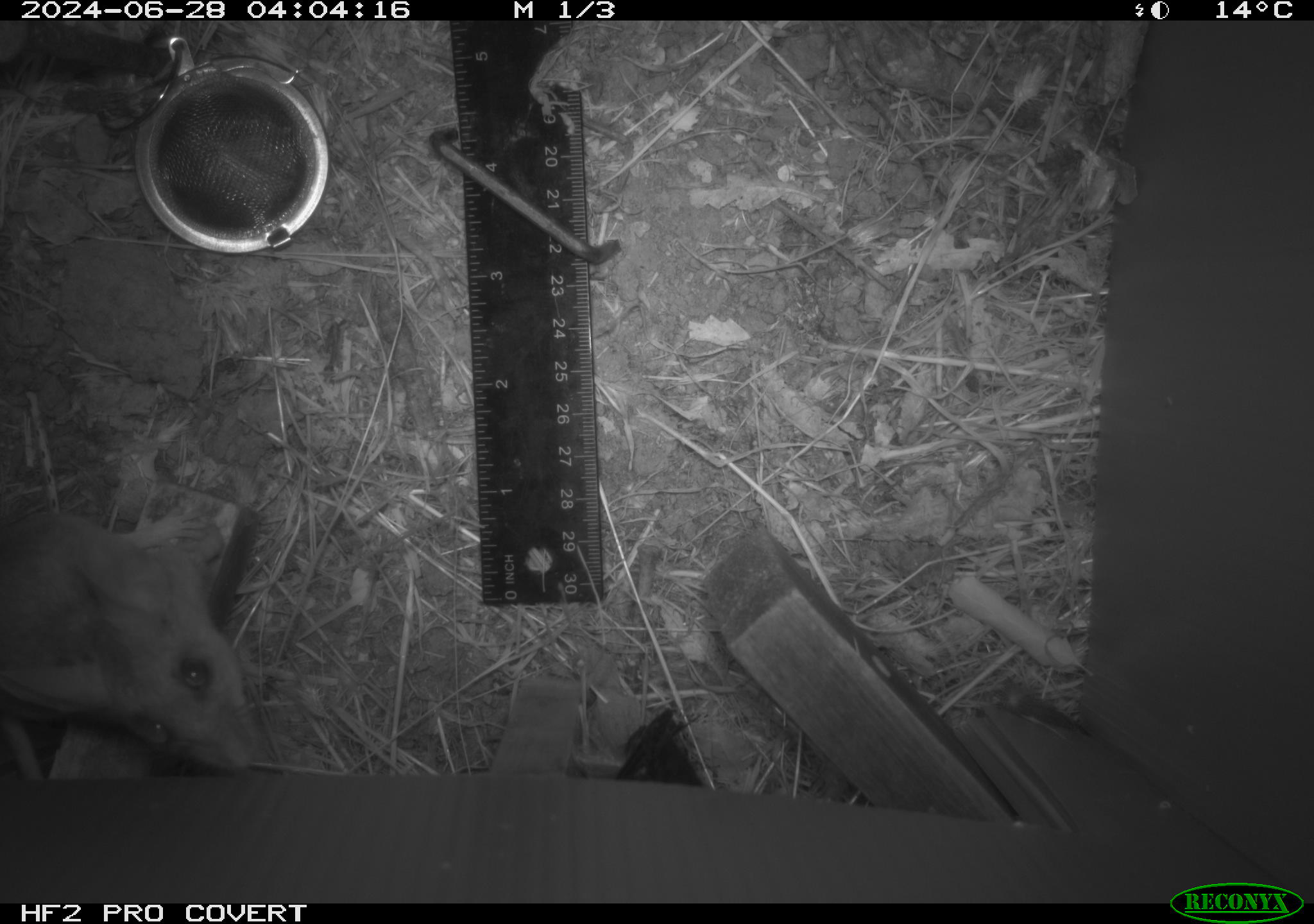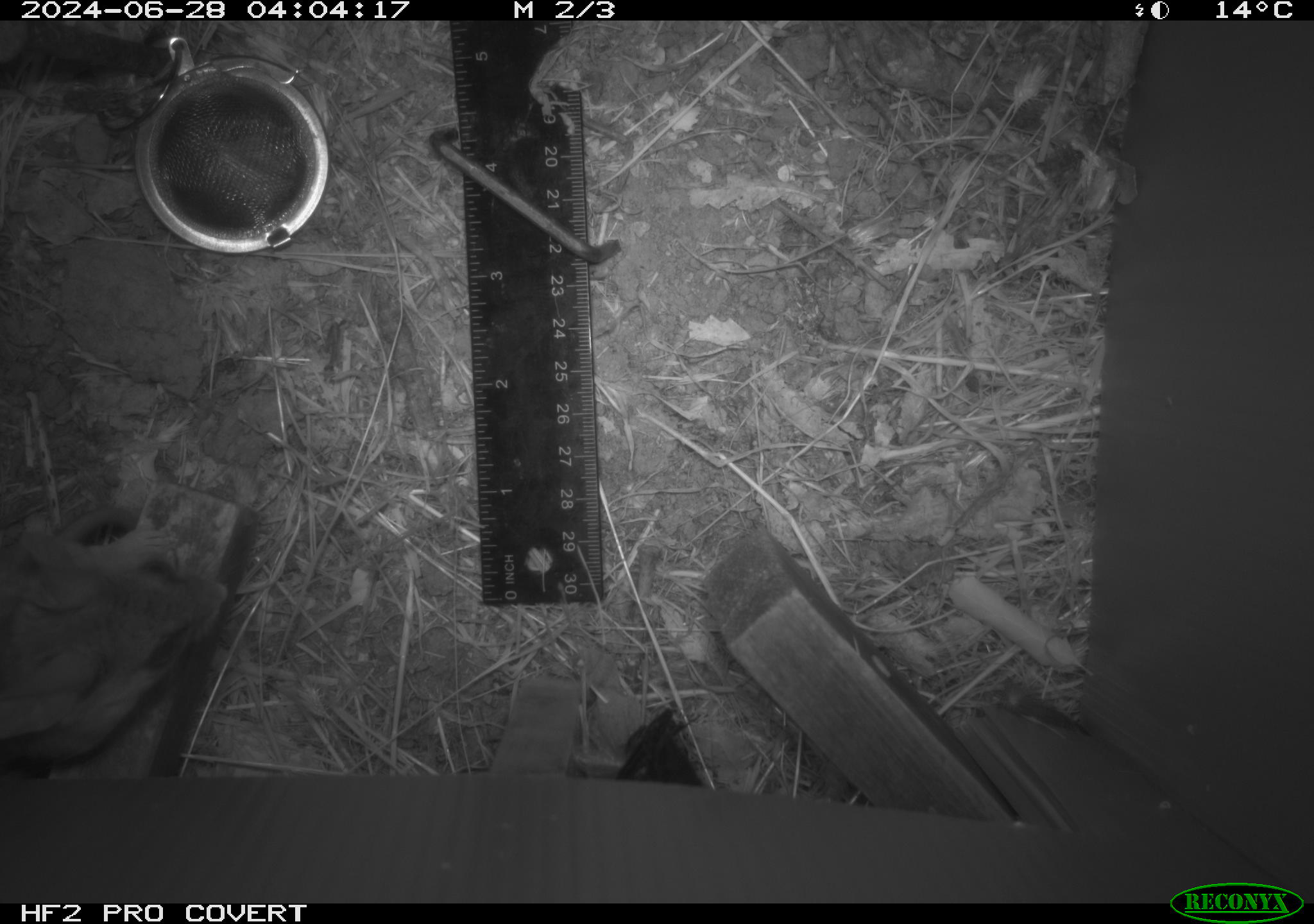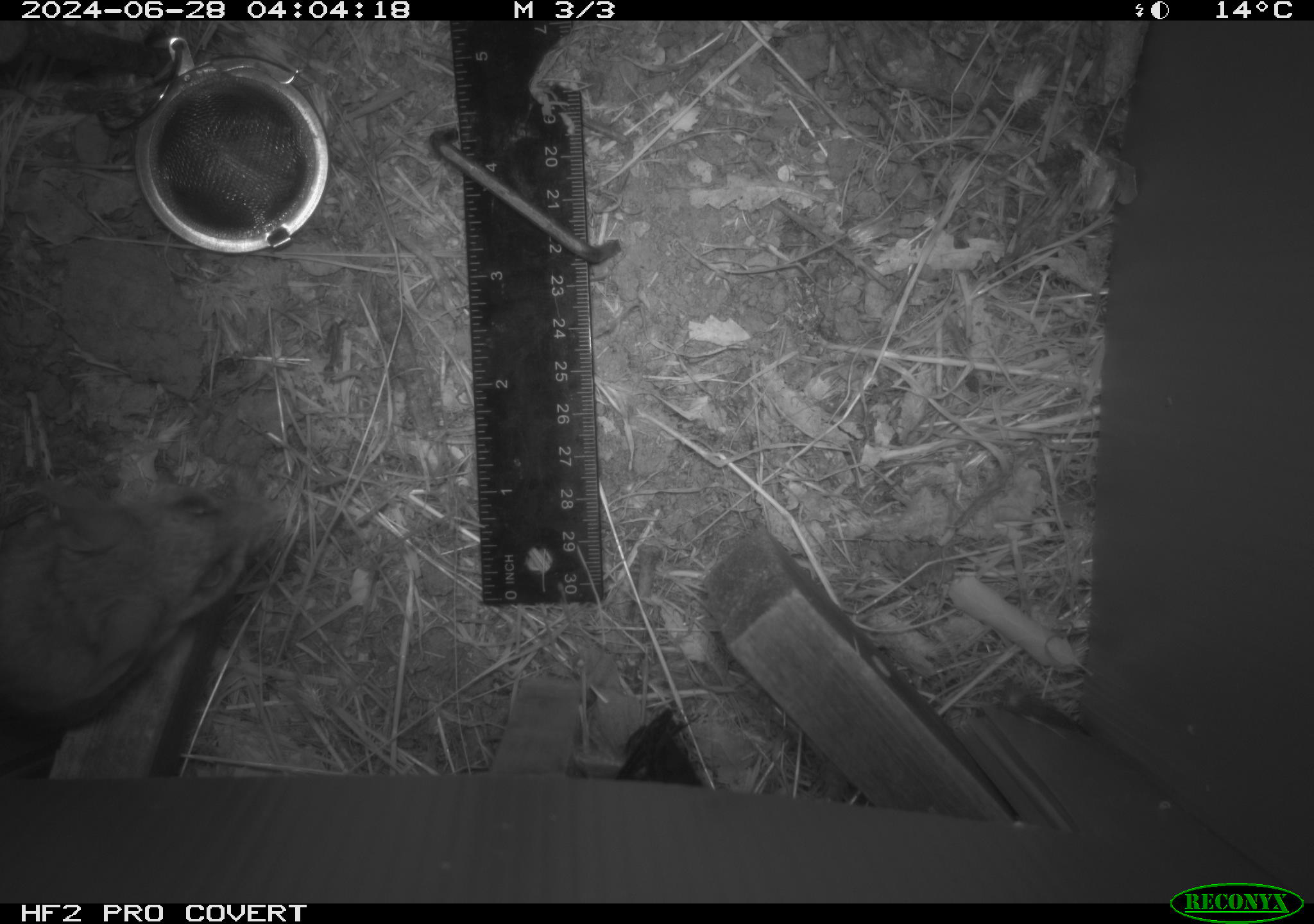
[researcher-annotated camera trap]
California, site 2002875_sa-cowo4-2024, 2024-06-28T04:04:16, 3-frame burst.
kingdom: Animalia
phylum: Chordata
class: Mammalia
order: Rodentia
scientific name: Rodentia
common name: rodent